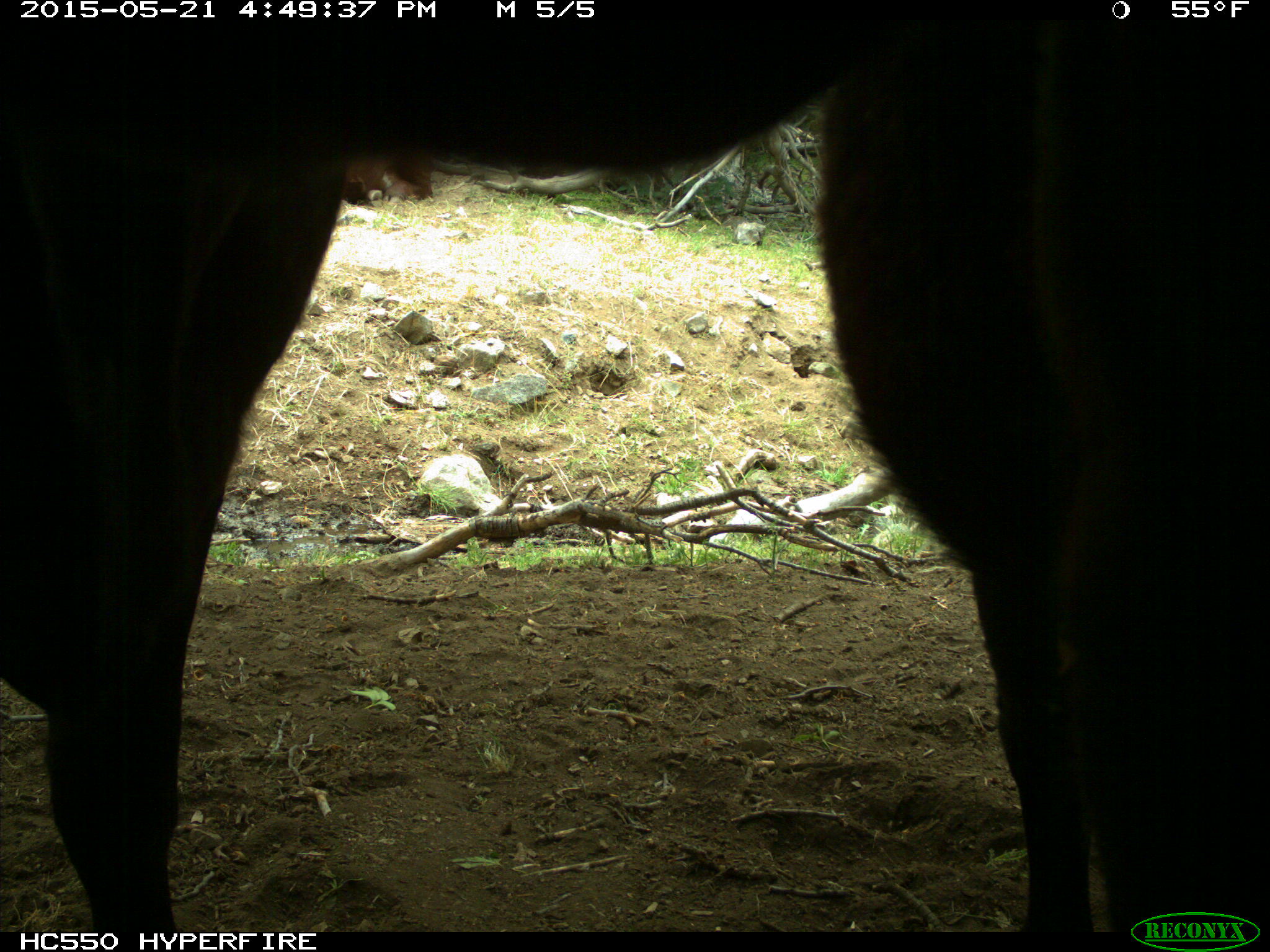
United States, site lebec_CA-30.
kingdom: Animalia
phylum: Chordata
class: Mammalia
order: Artiodactyla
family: Bovidae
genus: Bos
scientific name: Bos taurus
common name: domestic cow